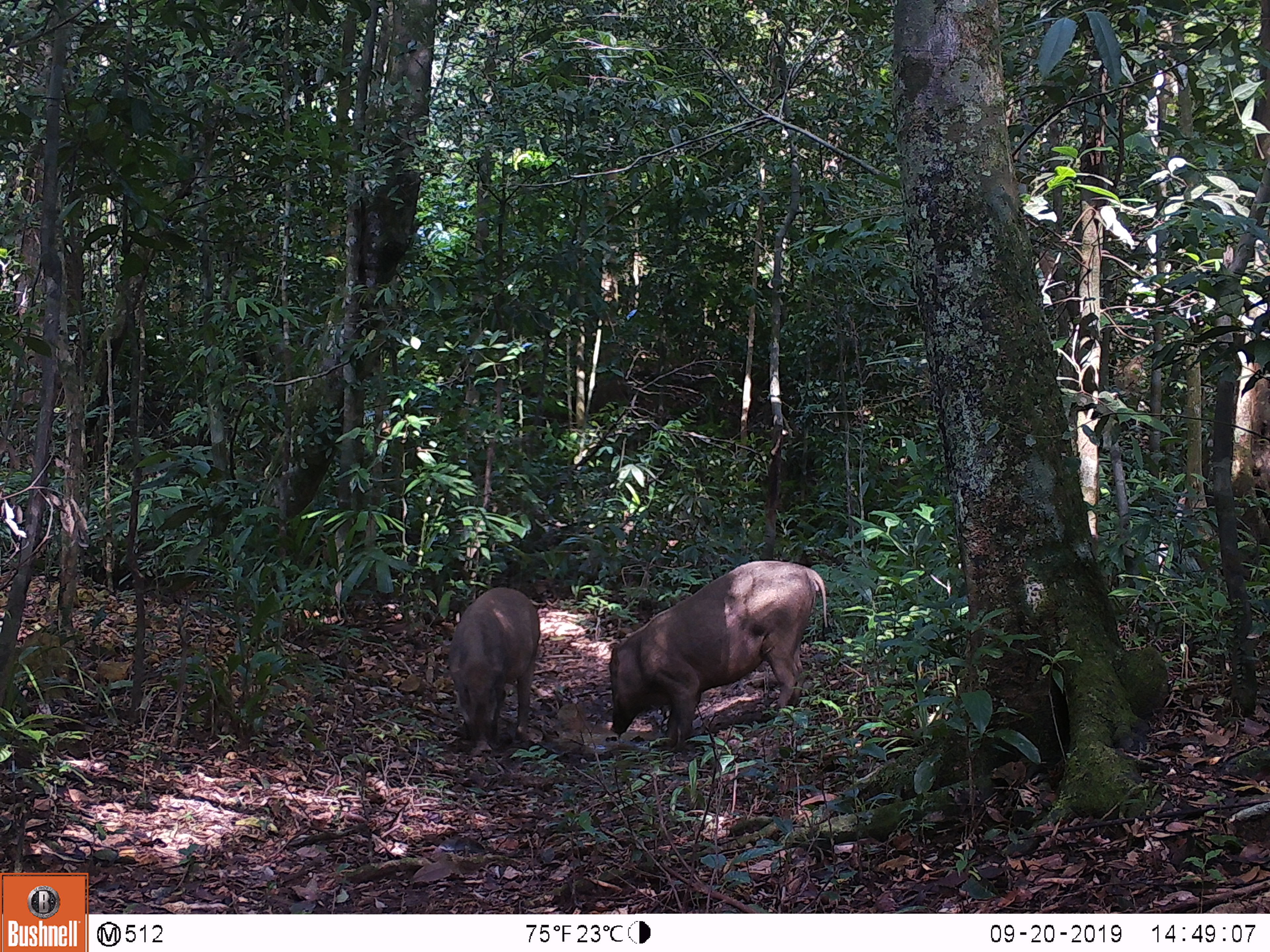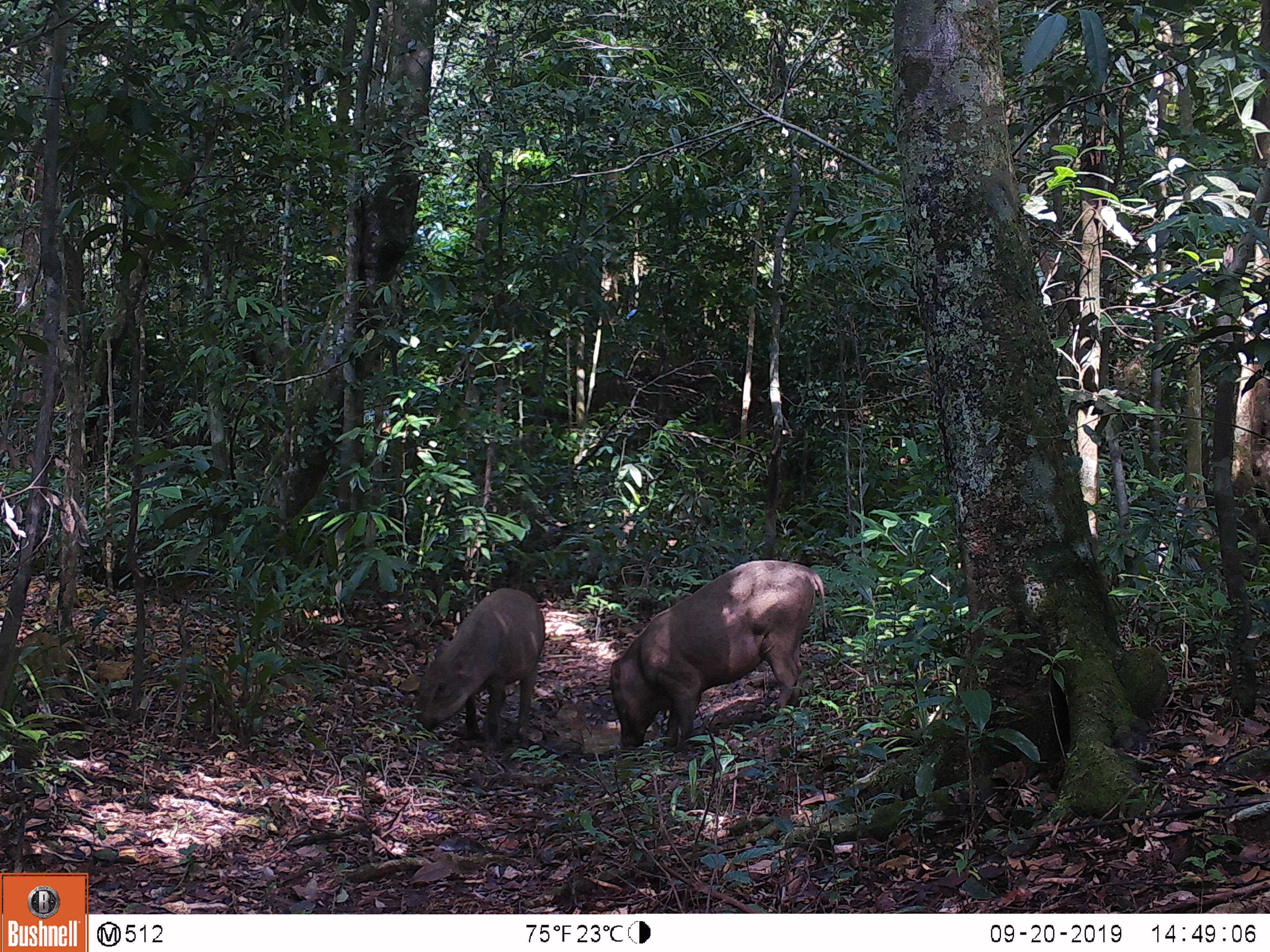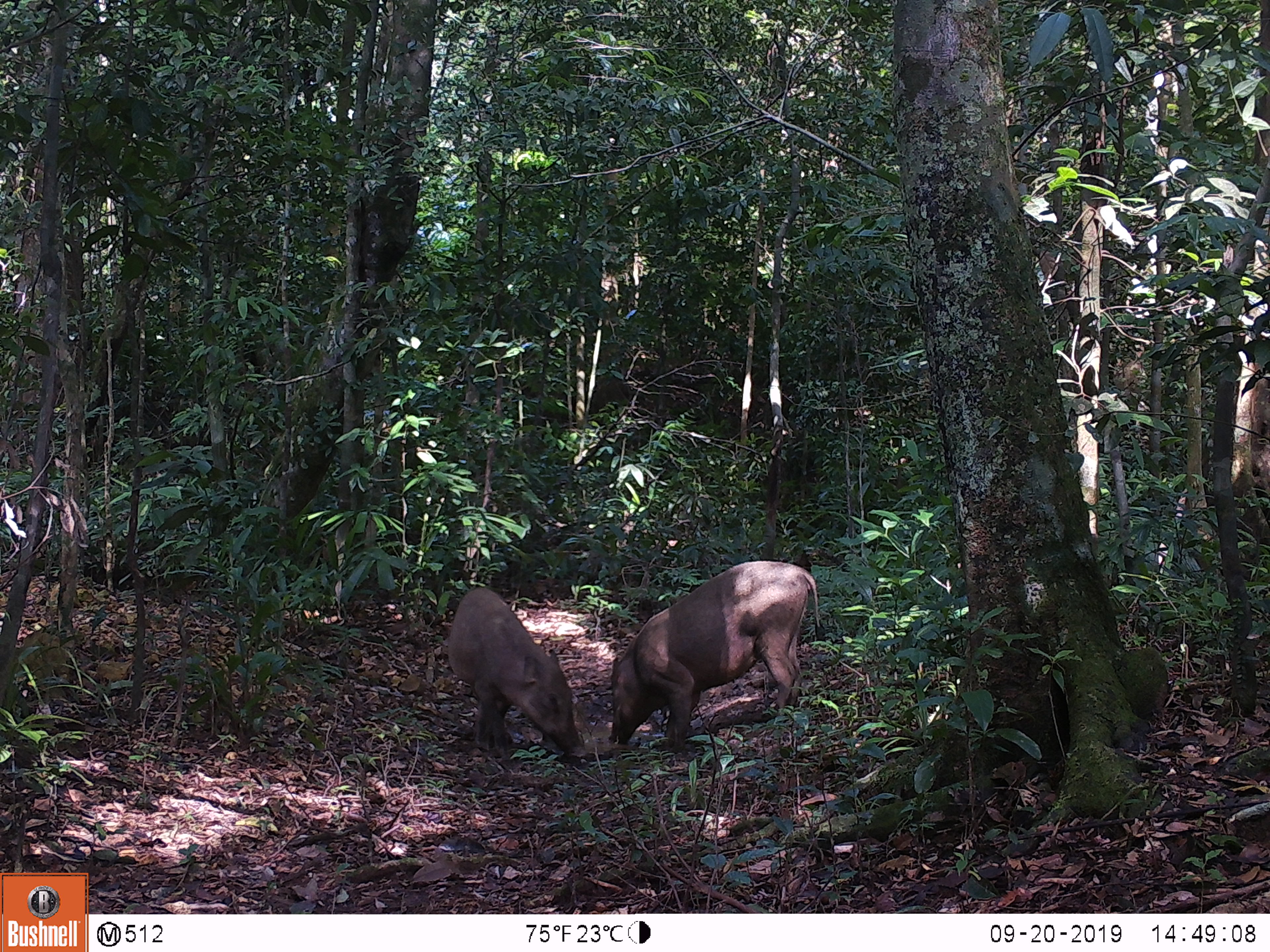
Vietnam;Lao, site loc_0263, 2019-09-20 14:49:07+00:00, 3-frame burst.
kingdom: Animalia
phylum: Chordata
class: Mammalia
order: Artiodactyla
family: Suidae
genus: Sus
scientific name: Sus scrofa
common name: eurasian wild pig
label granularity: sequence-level